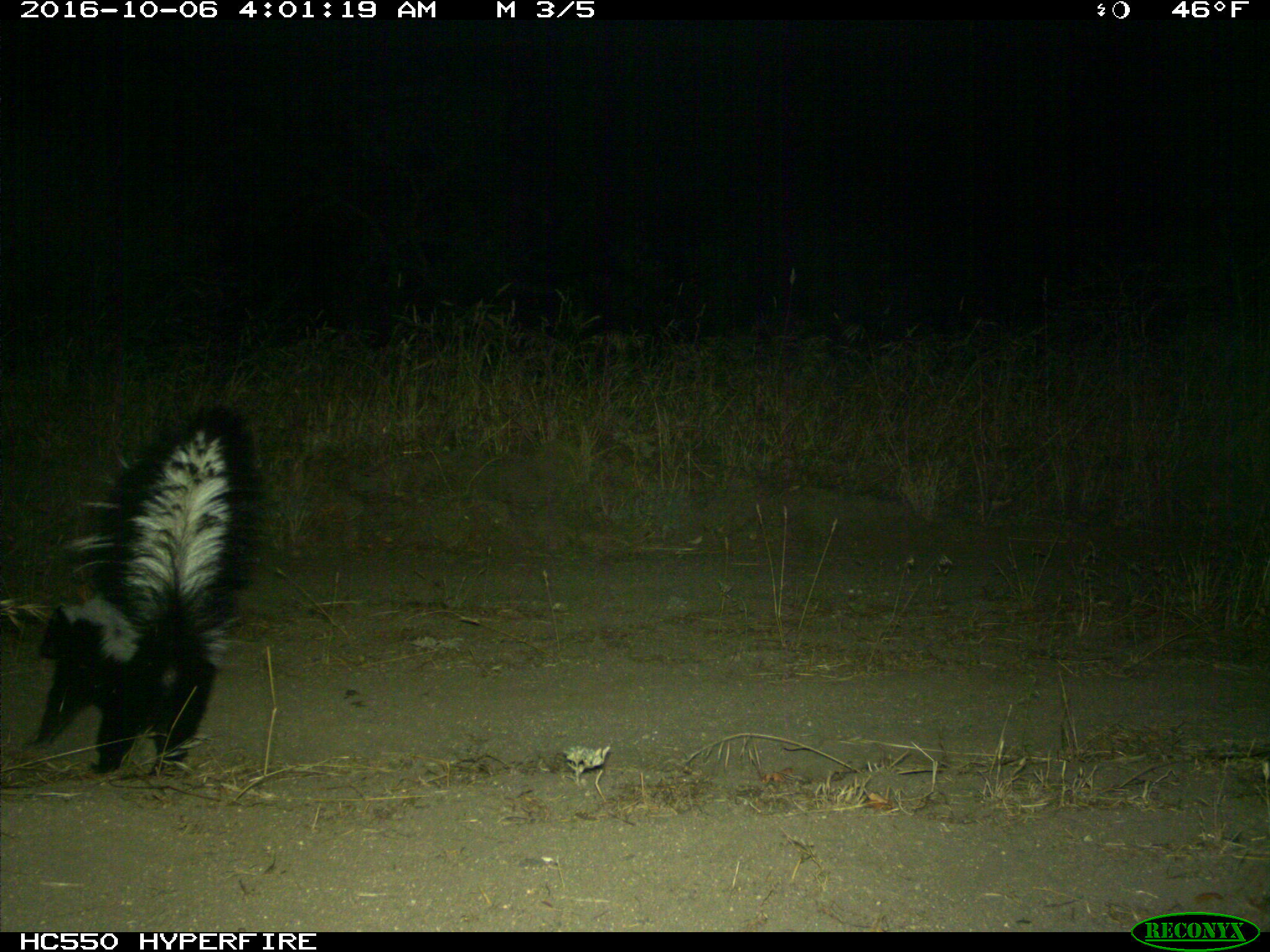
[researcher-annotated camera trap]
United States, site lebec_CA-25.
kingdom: Animalia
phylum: Chordata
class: Mammalia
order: Carnivora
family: Mephitidae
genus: Mephitis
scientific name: Mephitis mephitis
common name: striped skunk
Mephitis mephitis (striped skunk).